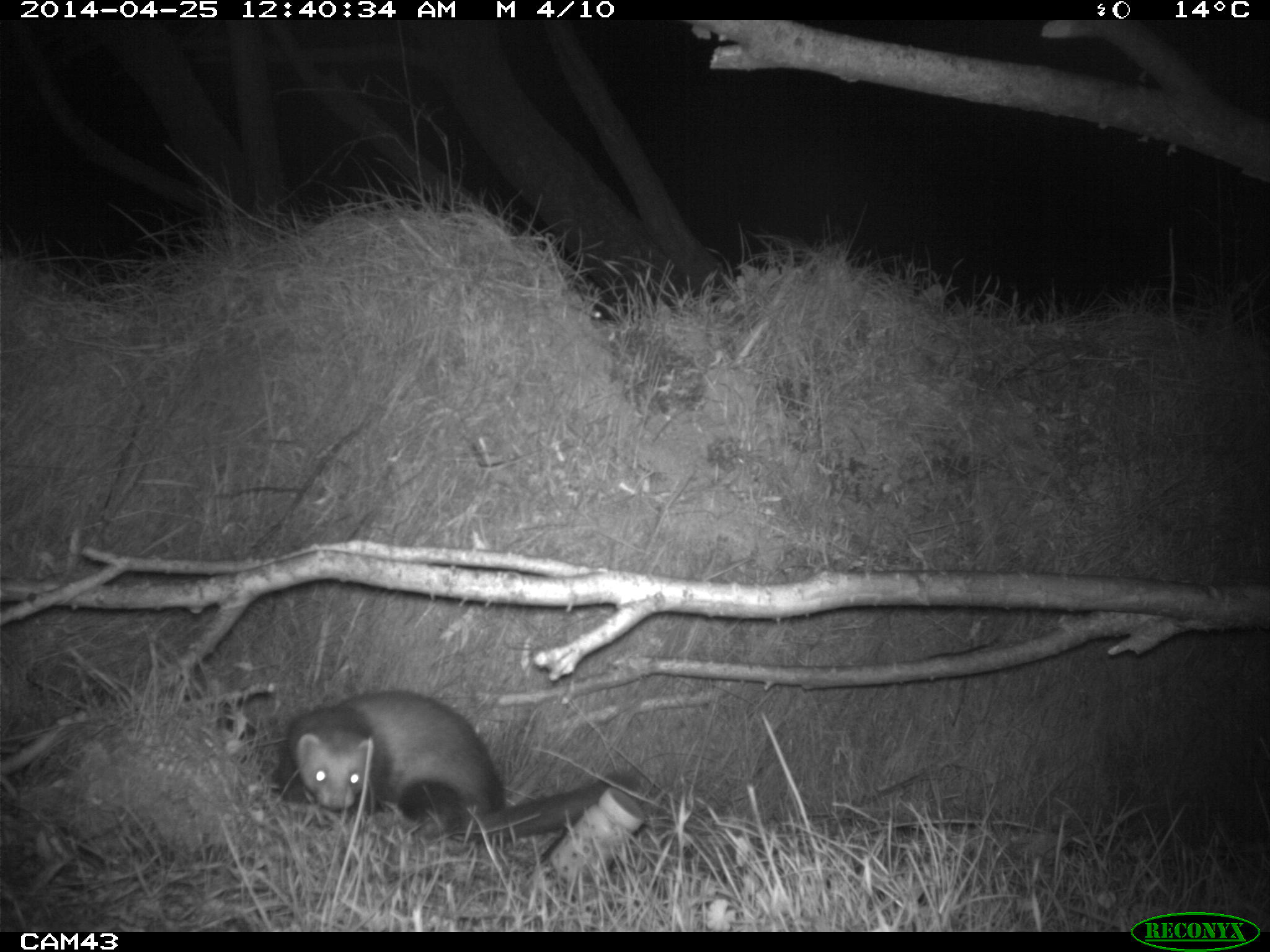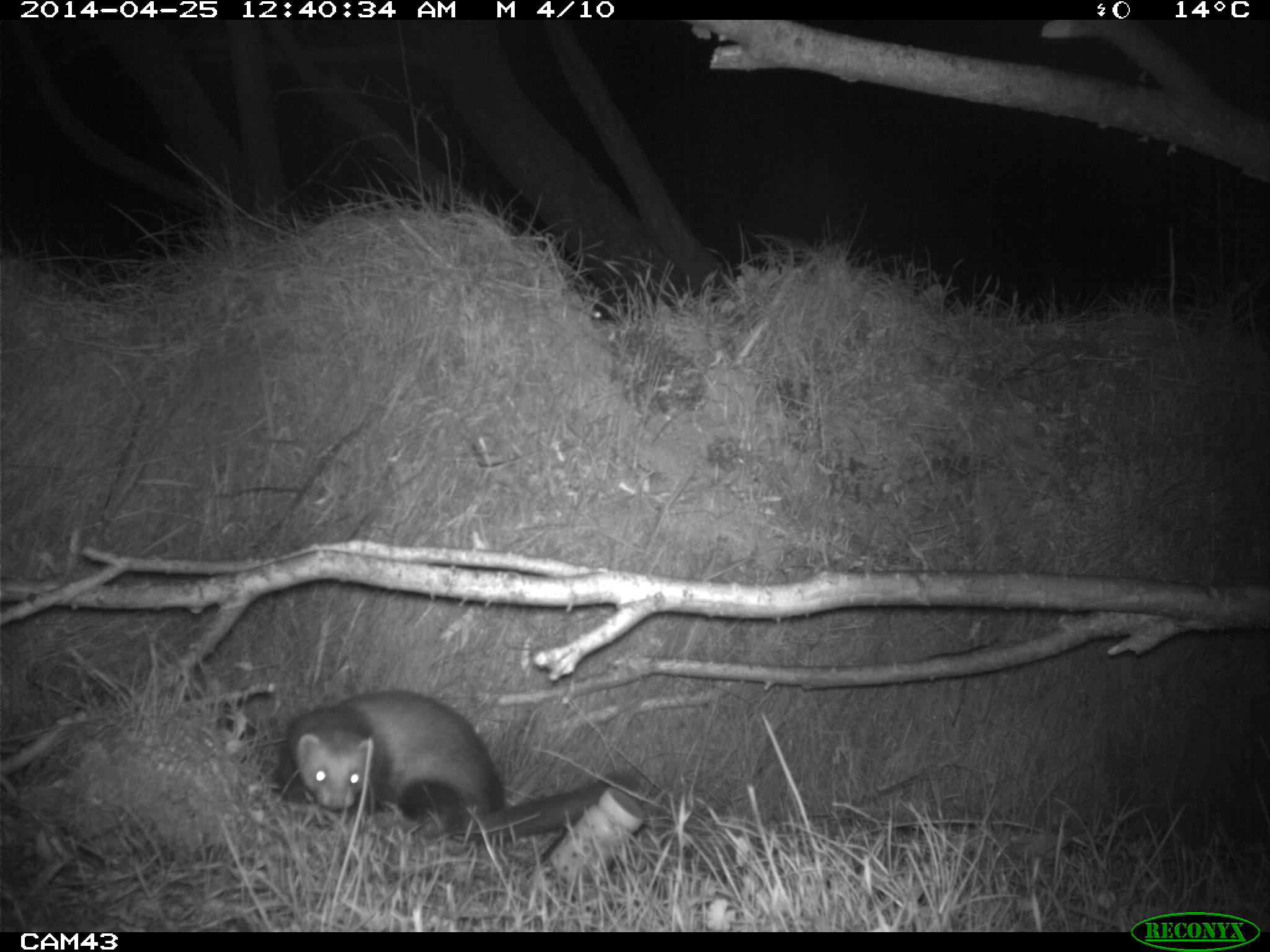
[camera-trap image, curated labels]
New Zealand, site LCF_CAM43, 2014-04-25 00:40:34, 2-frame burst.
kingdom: Animalia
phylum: Chordata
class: Mammalia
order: Carnivora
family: Mustelidae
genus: Mustela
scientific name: Mustela furo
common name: ferret